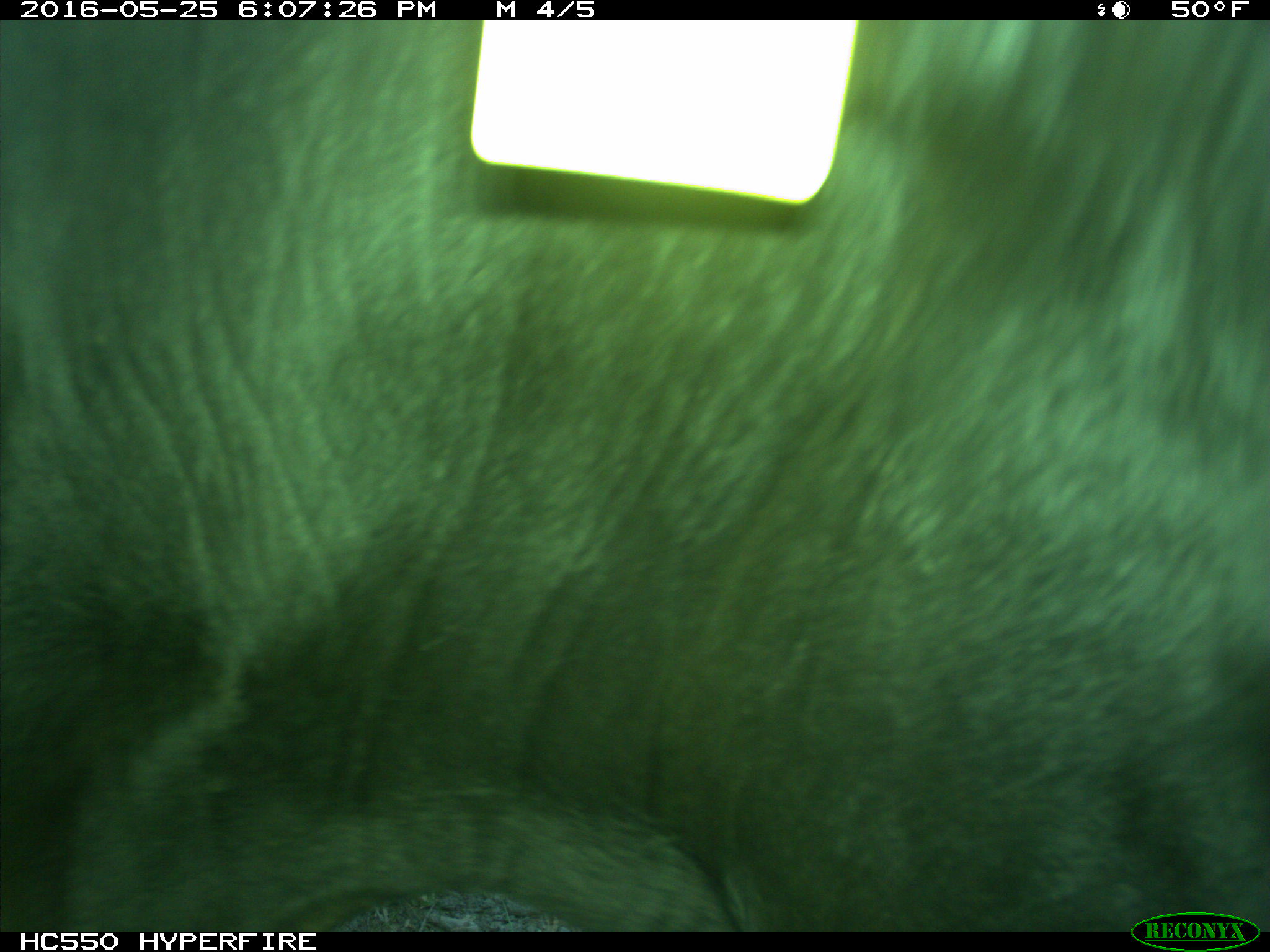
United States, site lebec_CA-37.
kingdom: Animalia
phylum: Chordata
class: Mammalia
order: Artiodactyla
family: Bovidae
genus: Bos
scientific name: Bos taurus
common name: domestic cow